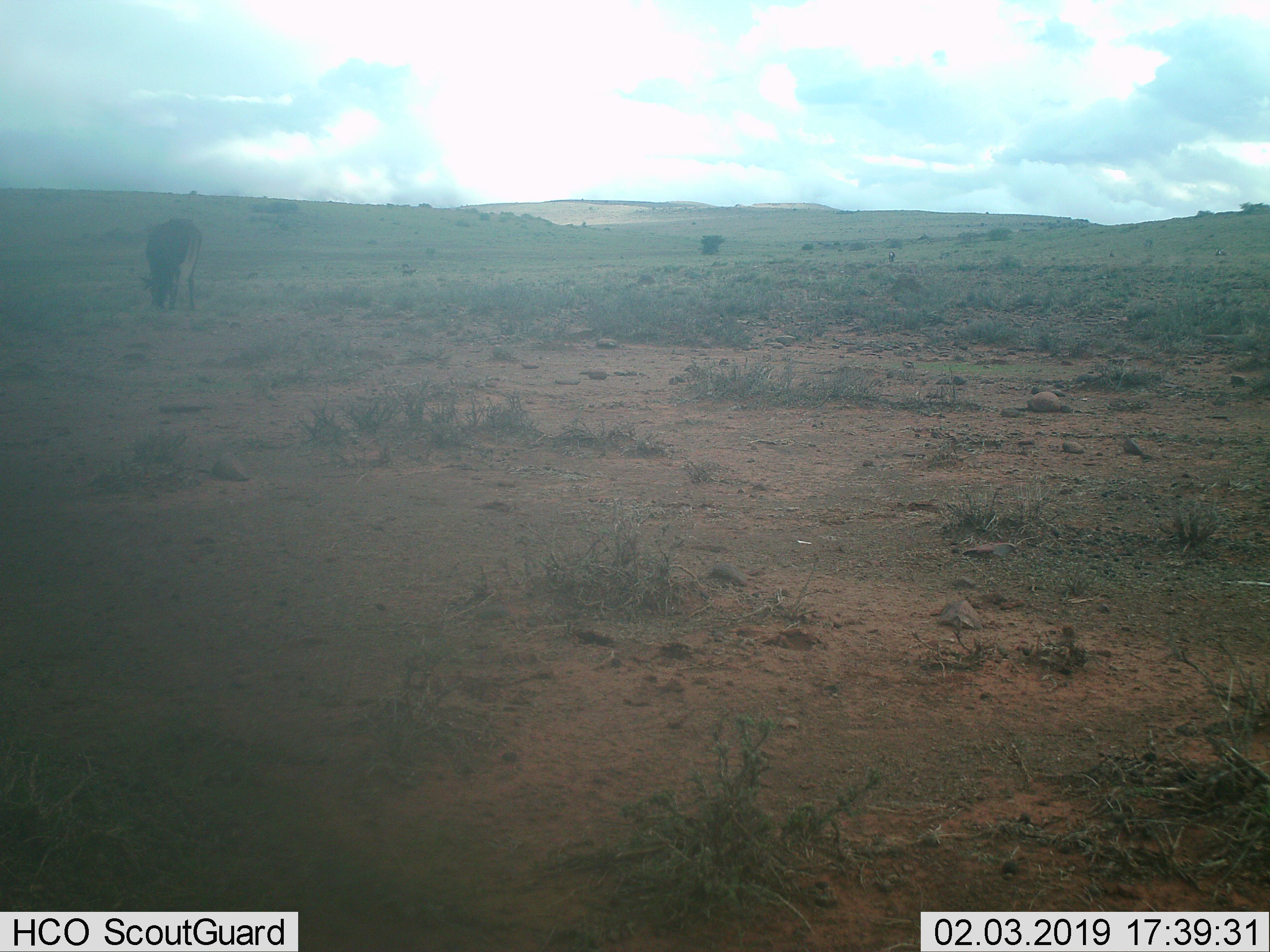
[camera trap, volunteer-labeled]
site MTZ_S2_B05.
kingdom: Animalia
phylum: Chordata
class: Mammalia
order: Artiodactyla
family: Bovidae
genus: Connochaetes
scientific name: Connochaetes gnou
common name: black wildebeest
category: wildebeestblack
Wildebeestblack (black wildebeest) (Connochaetes gnou), count 1. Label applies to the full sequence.